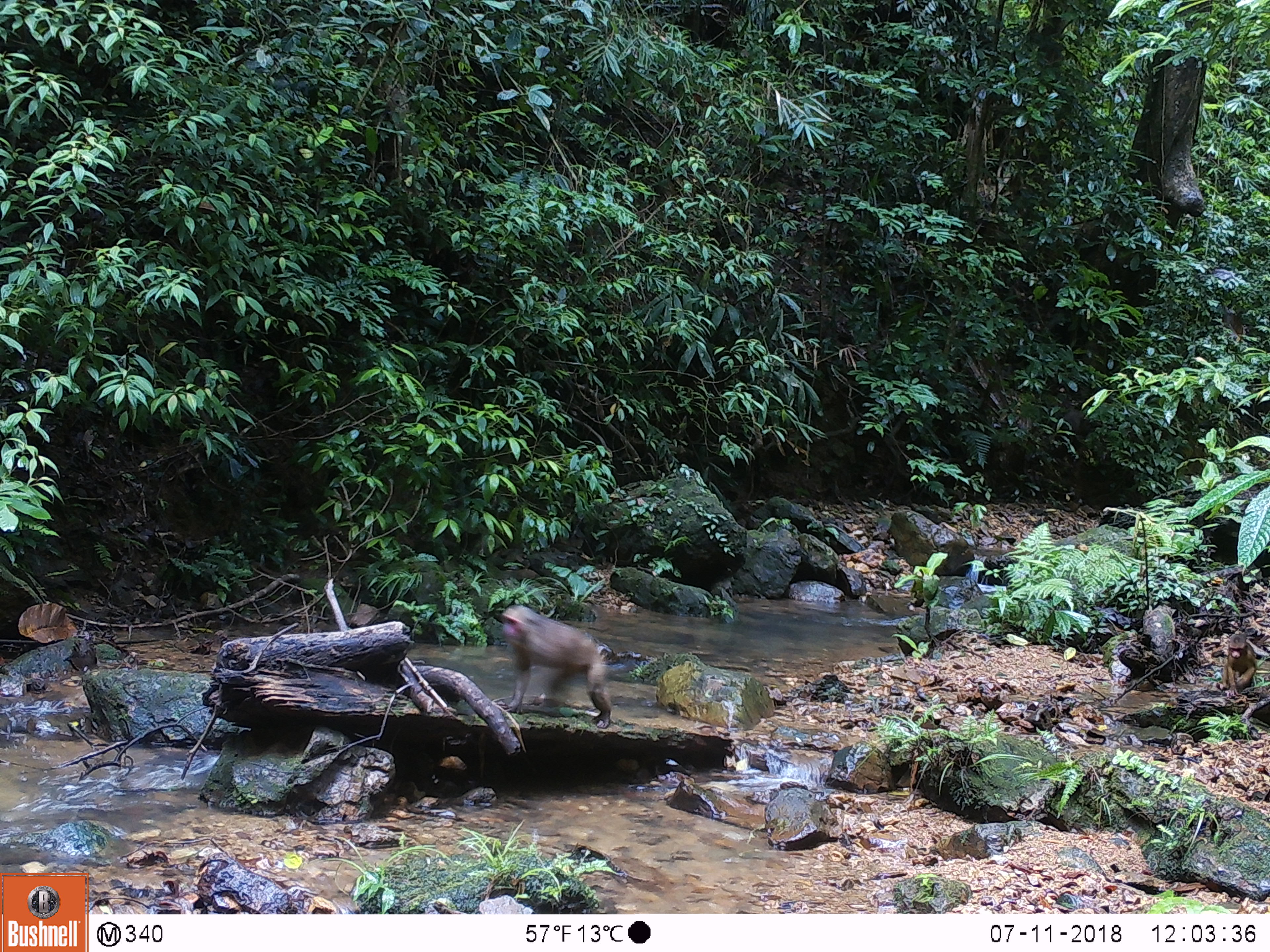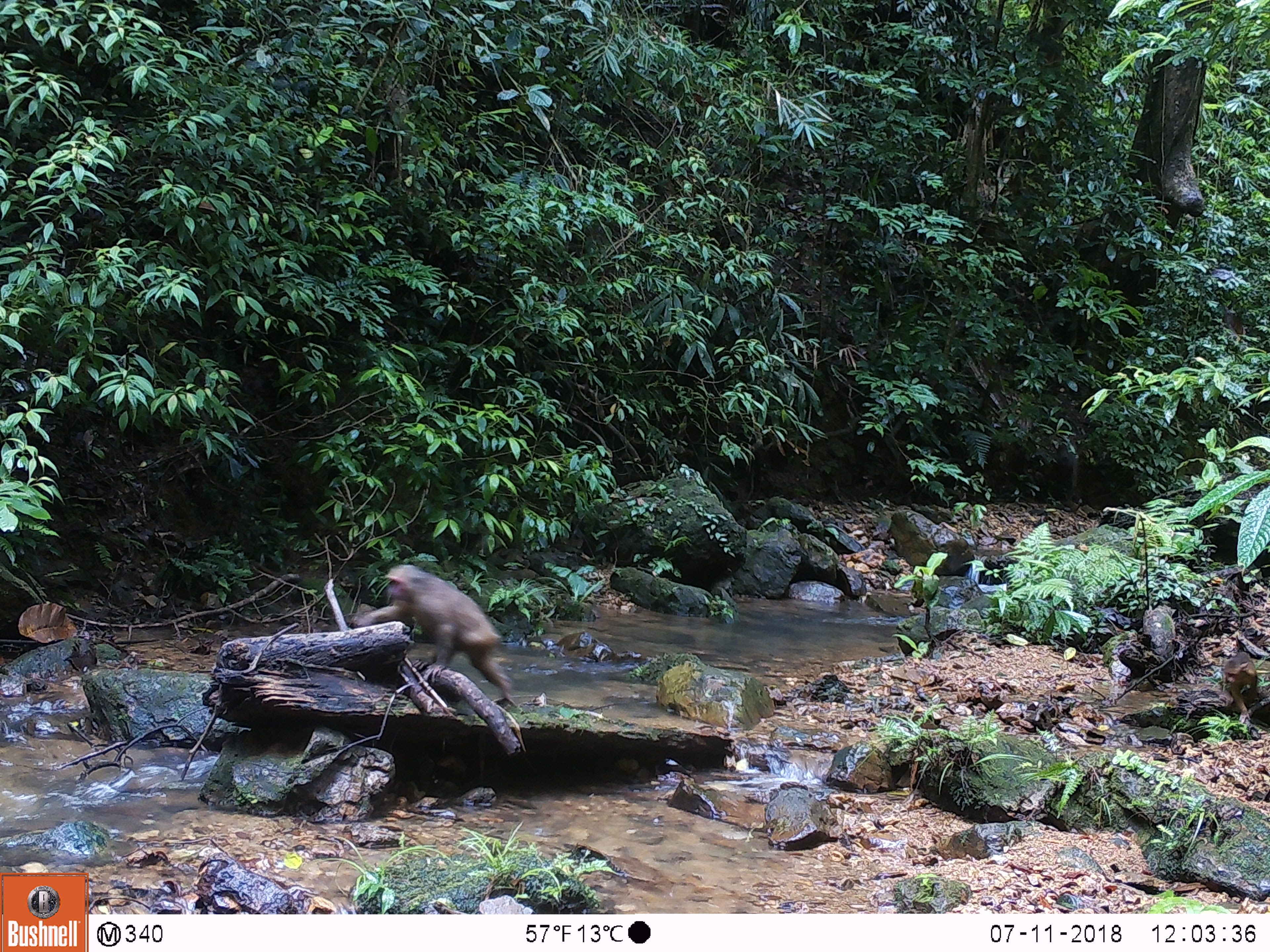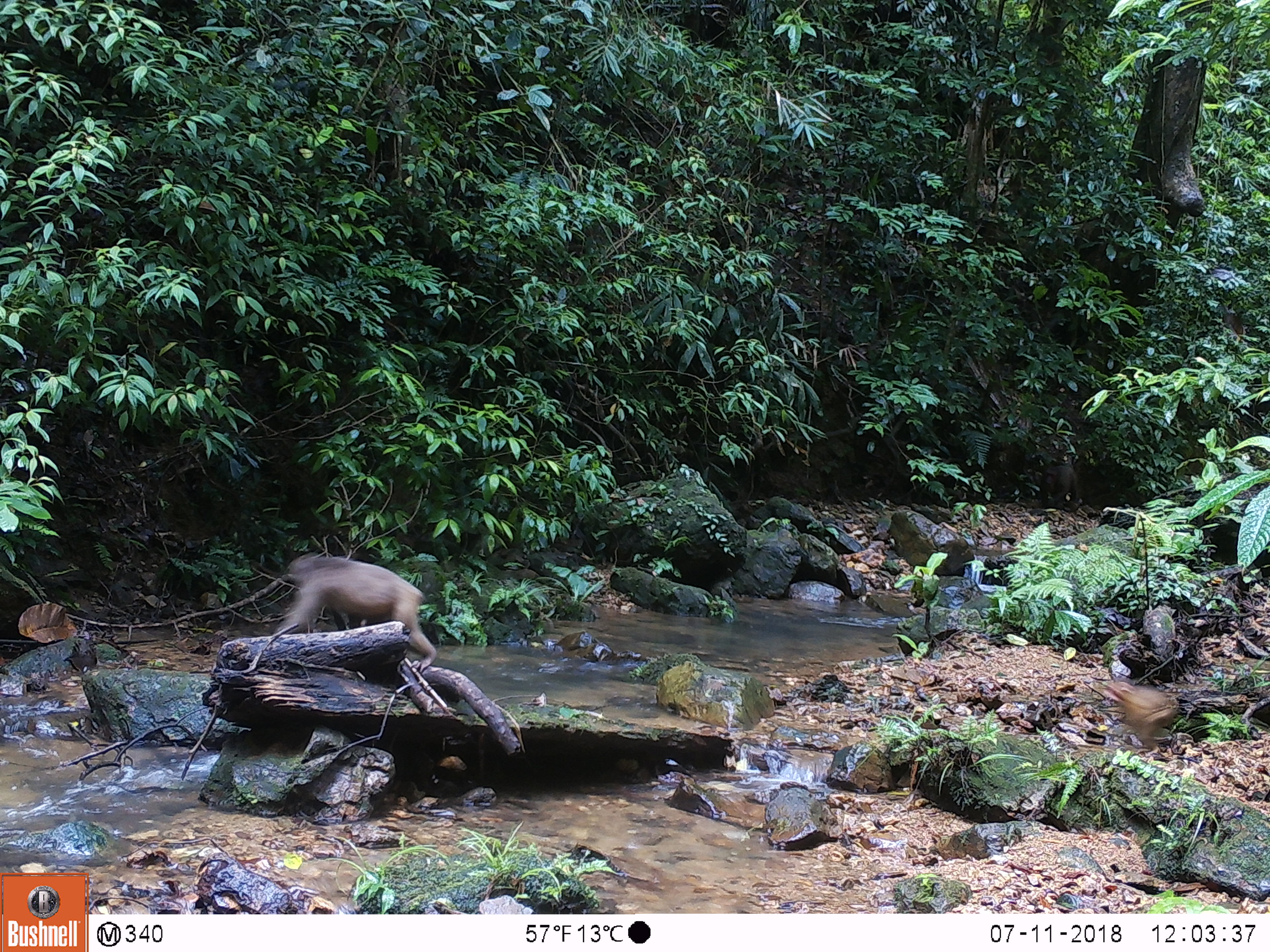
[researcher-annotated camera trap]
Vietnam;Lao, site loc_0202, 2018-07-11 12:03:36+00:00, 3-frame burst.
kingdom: Animalia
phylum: Chordata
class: Mammalia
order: Primates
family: Cercopithecidae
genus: Macaca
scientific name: Macaca arctoides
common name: stump-tailed macaque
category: stump tailed macaque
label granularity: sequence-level